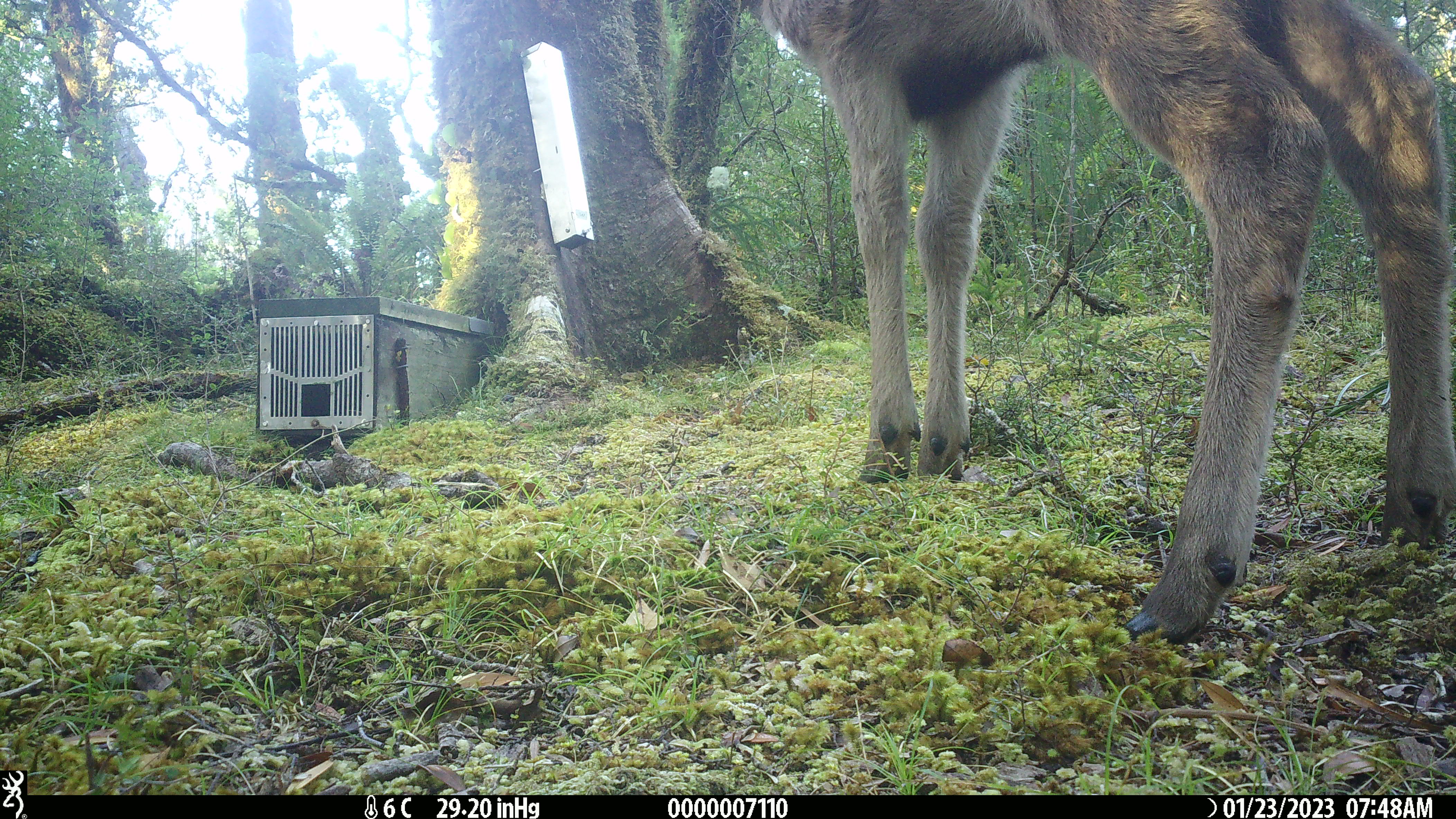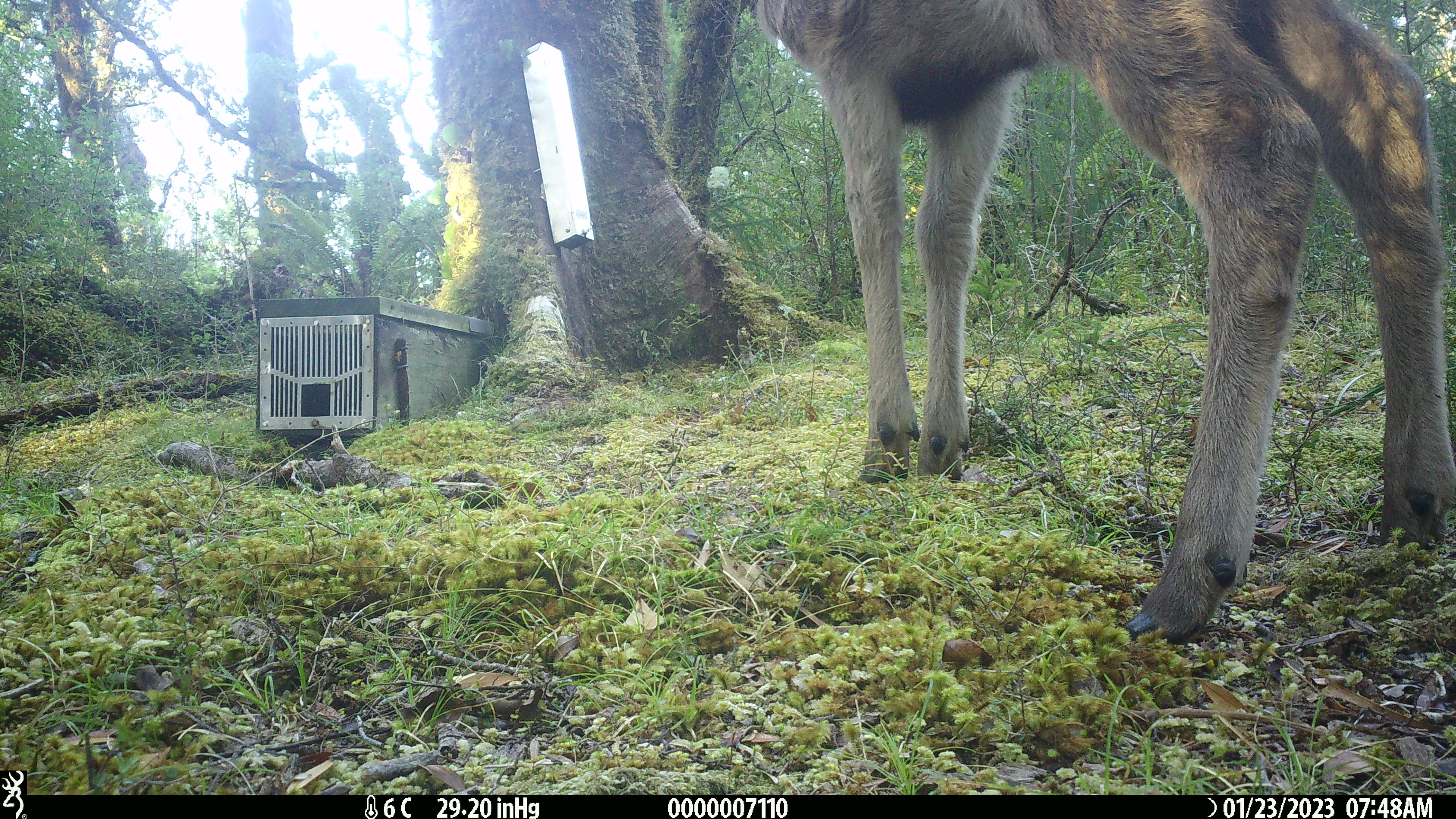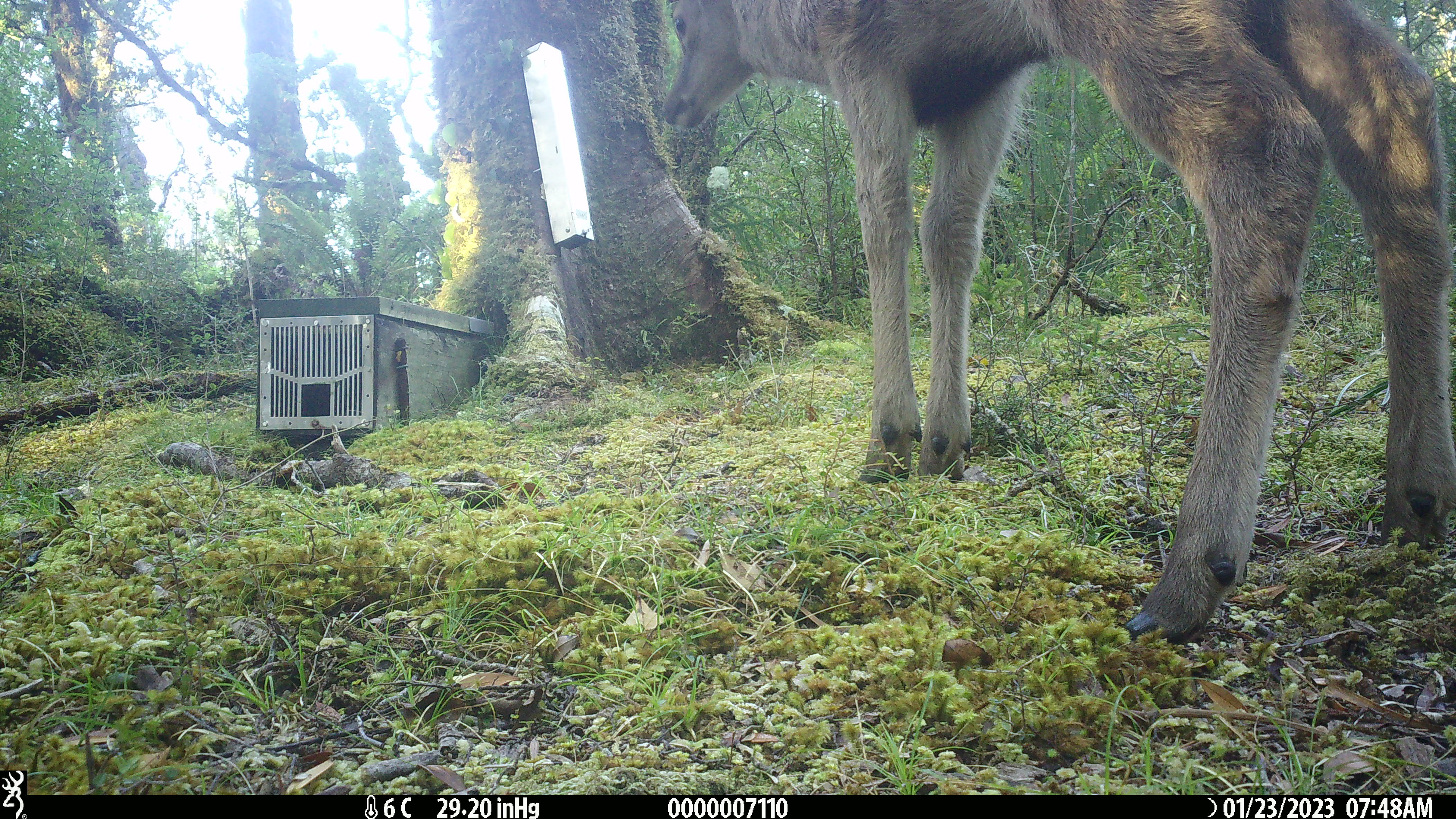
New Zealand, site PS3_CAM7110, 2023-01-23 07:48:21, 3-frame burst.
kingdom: Animalia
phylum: Chordata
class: Mammalia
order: Artiodactyla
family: Cervidae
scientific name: Cervidae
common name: deer